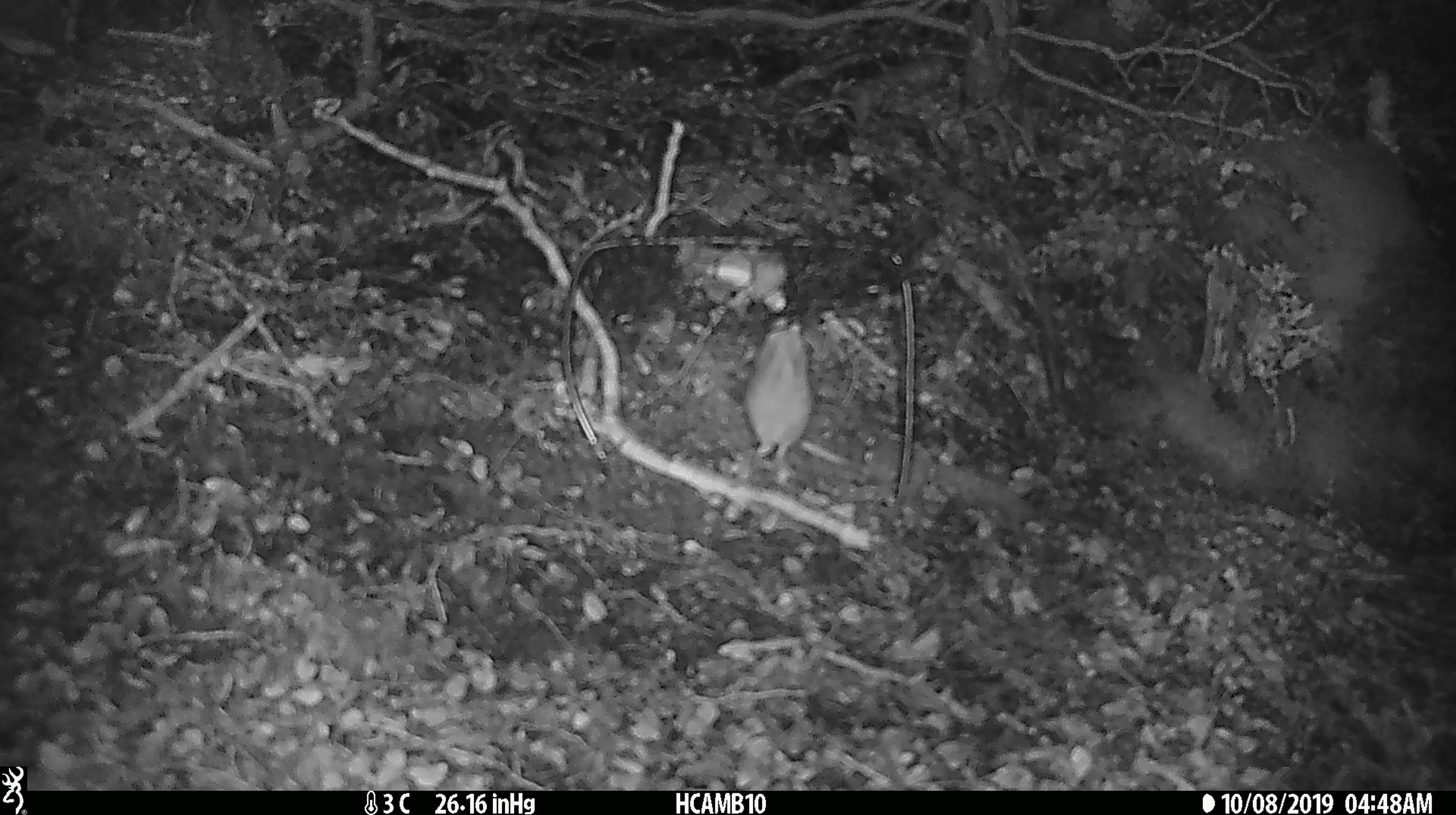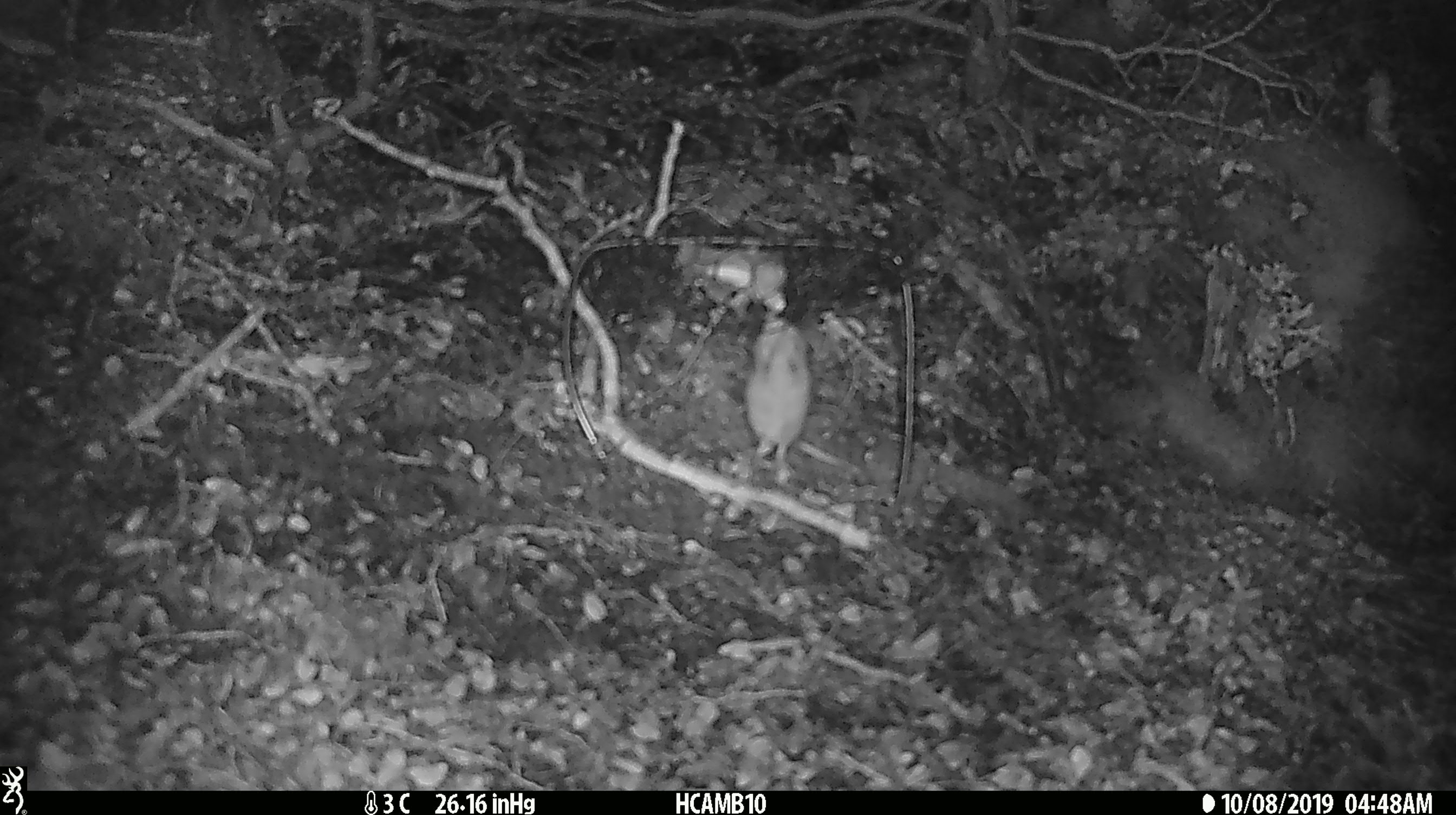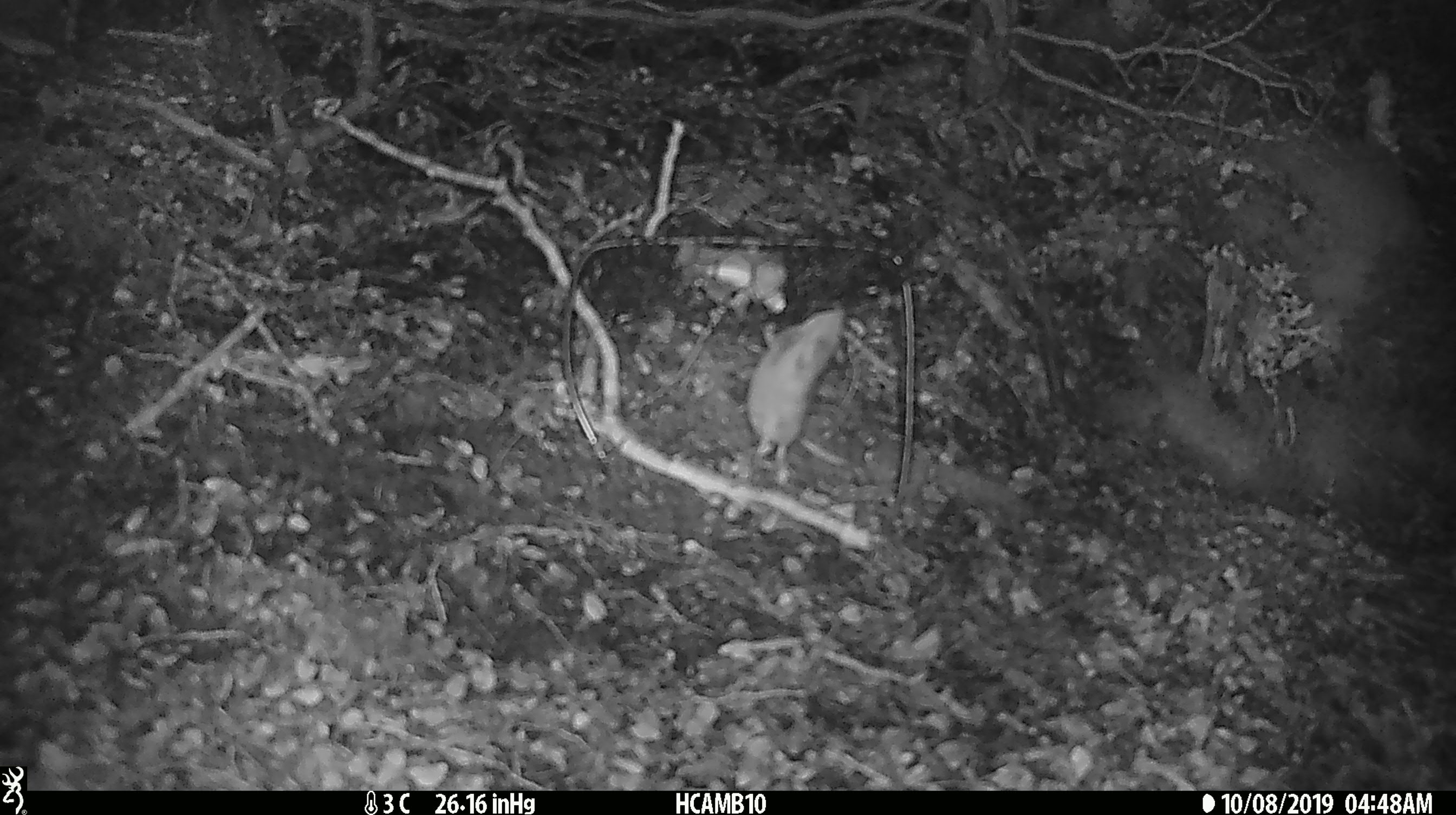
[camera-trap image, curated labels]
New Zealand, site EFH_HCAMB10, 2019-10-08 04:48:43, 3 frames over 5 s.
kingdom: Animalia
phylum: Chordata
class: Mammalia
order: Rodentia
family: Muridae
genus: Mus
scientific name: Mus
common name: mouse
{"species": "mouse (Mus)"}